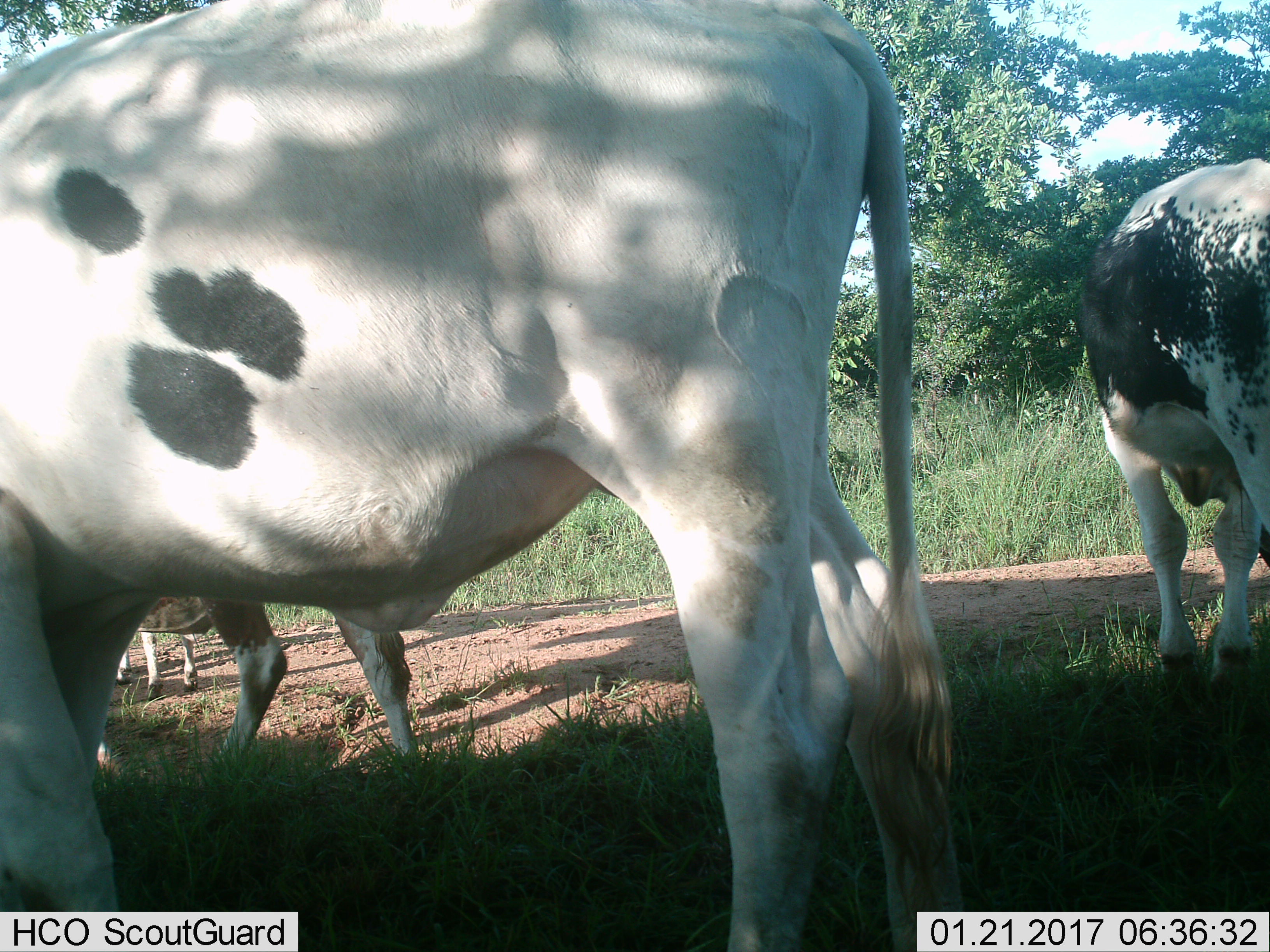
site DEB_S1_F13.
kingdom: Animalia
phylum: Chordata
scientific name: Vertebrata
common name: domestic animal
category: domesticanimal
Domesticanimal (domestic animal) (Vertebrata), count 4. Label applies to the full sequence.